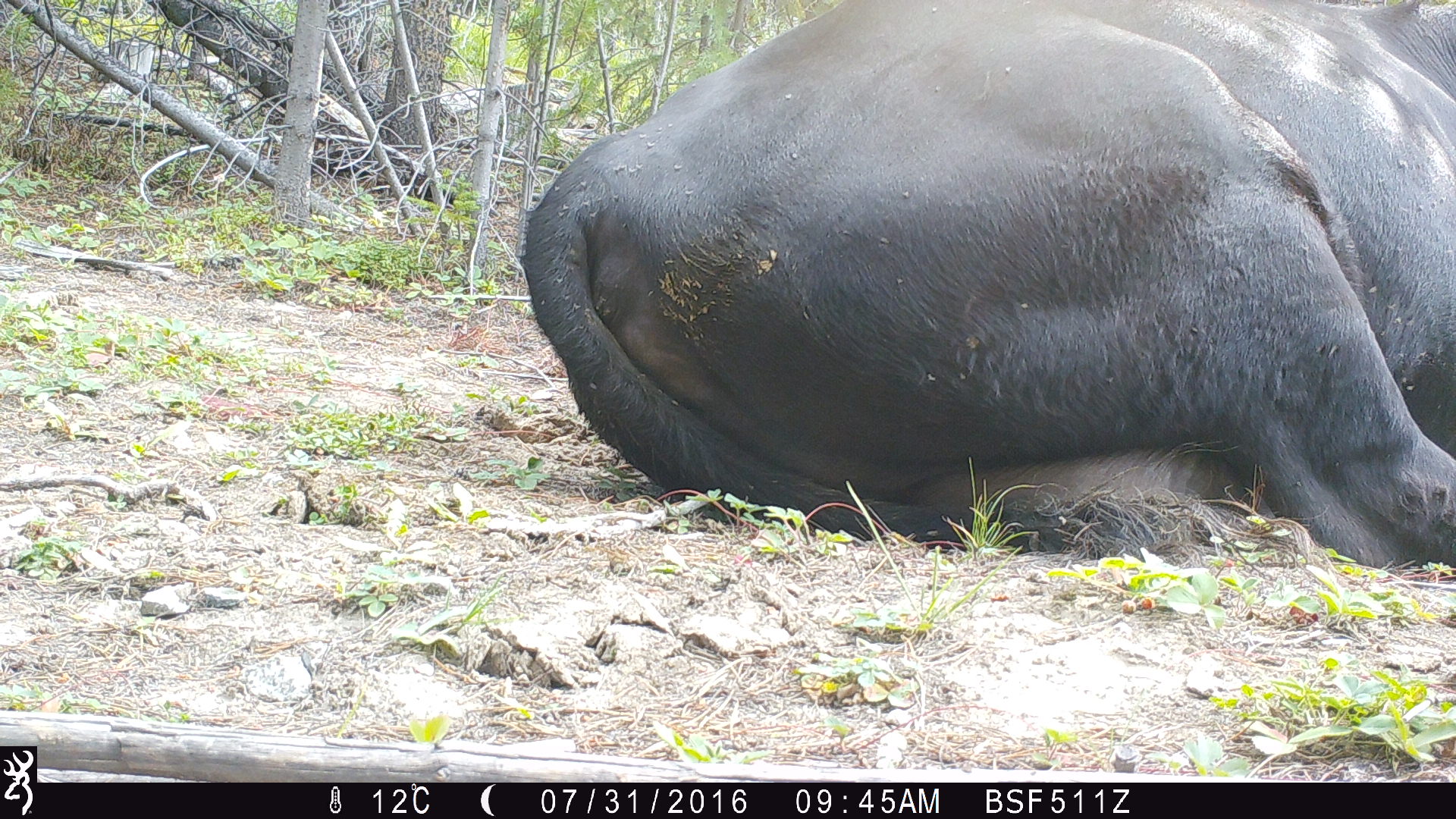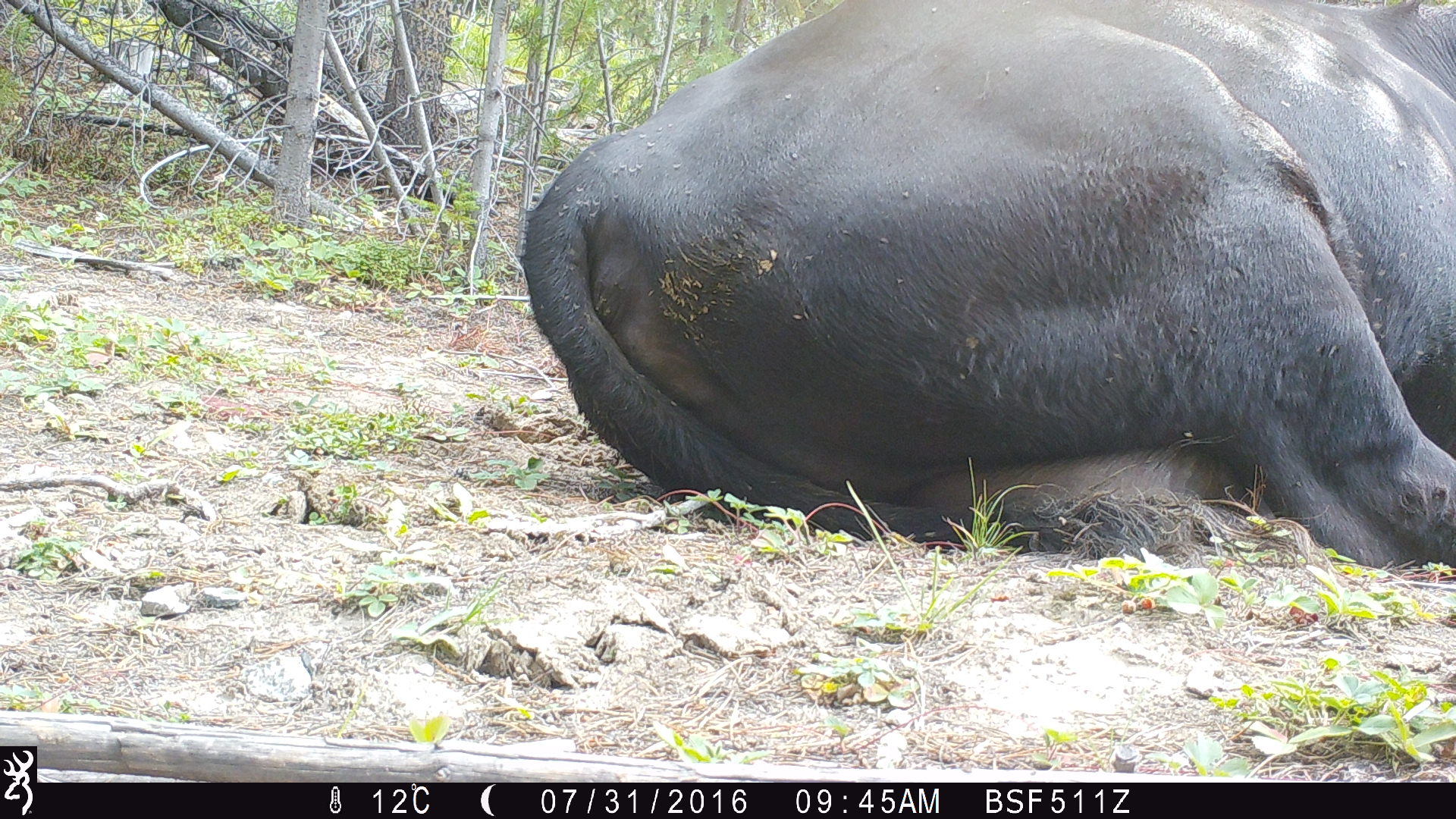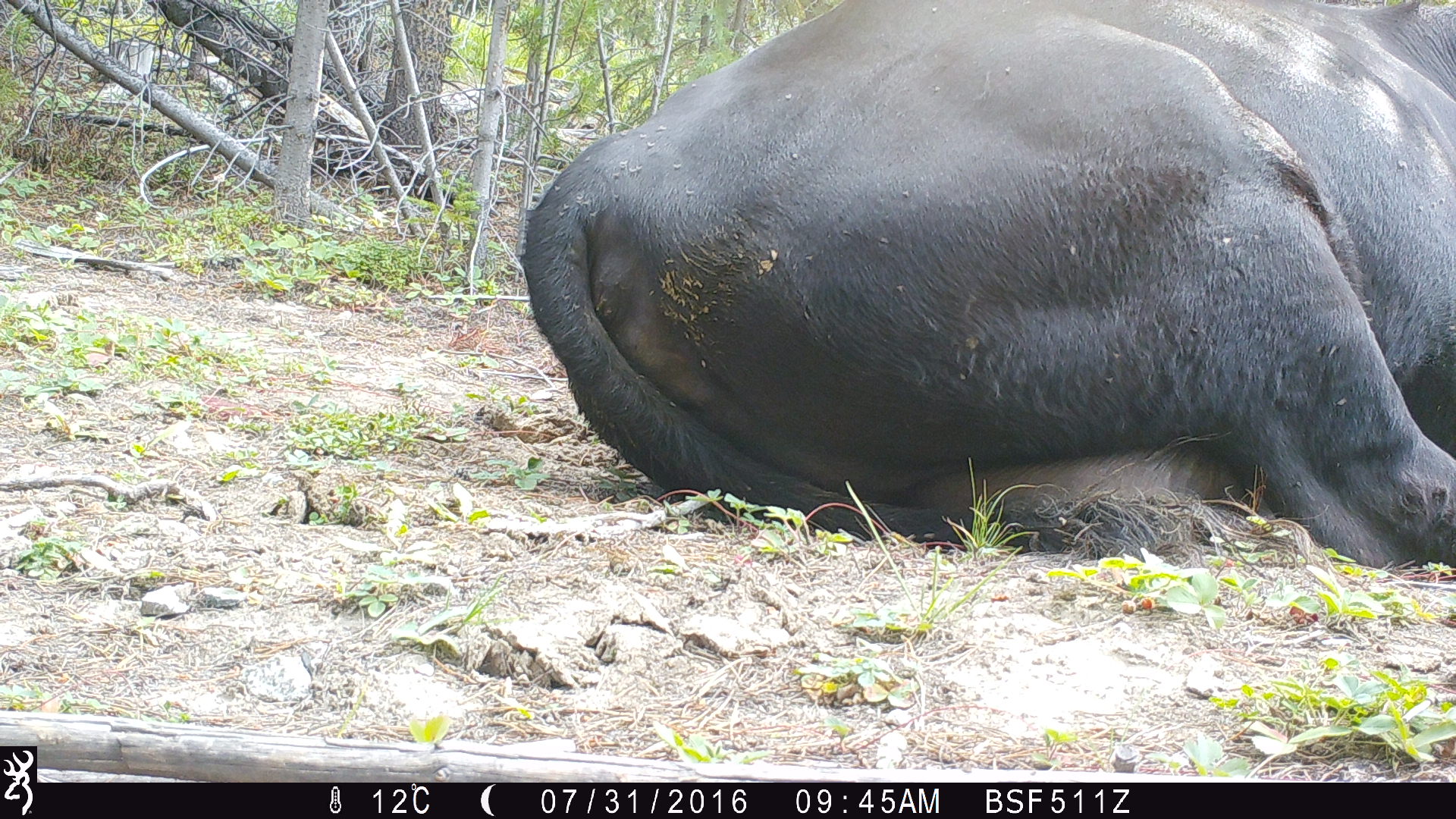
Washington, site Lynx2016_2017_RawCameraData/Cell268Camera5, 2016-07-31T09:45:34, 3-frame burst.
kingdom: Animalia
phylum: Chordata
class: Mammalia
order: Artiodactyla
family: Bovidae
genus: Bos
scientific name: Bos taurus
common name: domestic cattle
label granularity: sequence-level